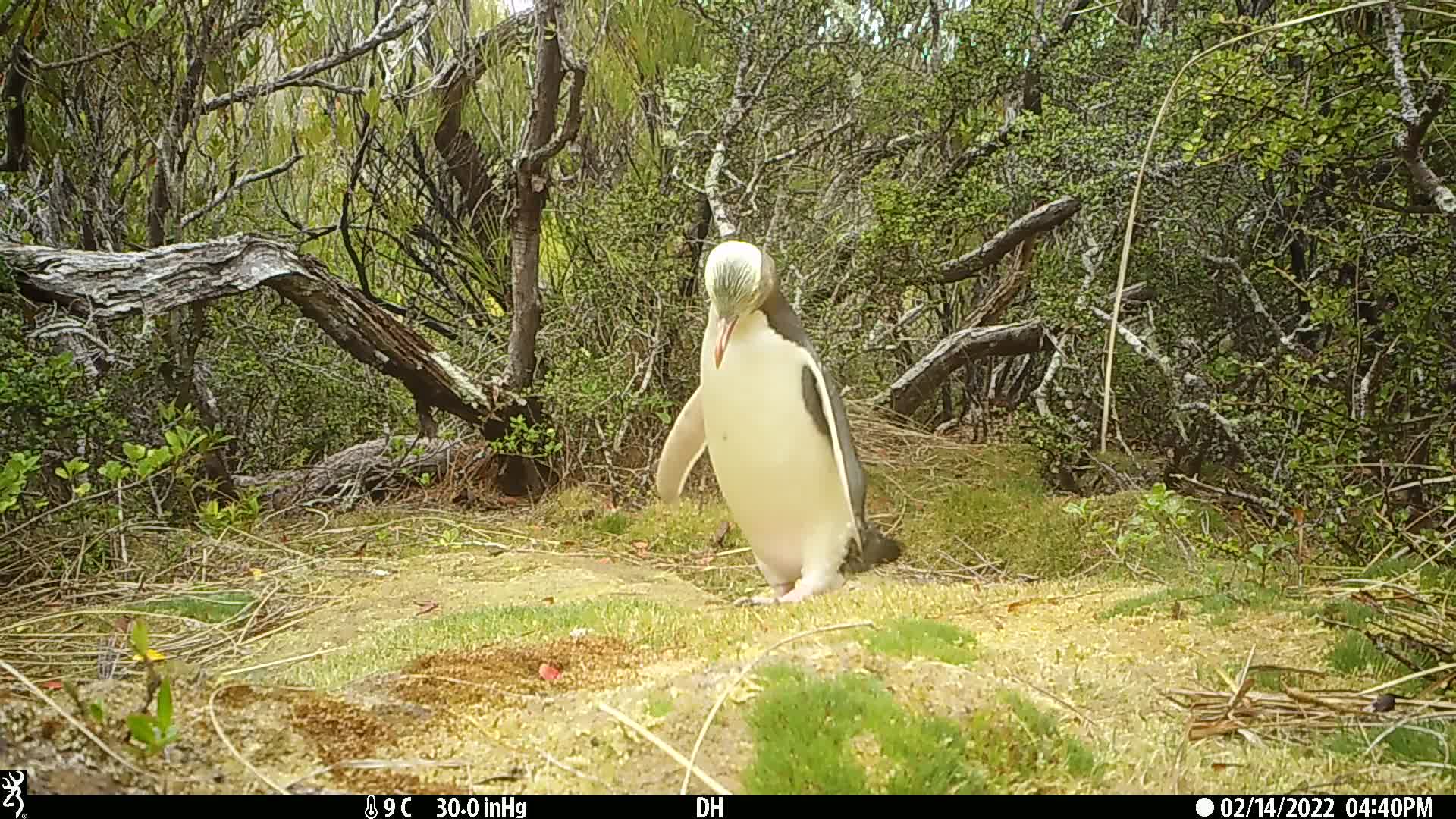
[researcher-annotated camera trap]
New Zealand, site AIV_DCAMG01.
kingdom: Animalia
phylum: Chordata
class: Aves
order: Sphenisciformes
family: Spheniscidae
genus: Megadyptes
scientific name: Megadyptes antipodes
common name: yellow-eyed penguin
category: yellow eyed penguin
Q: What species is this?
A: Yellow eyed penguin (yellow-eyed penguin) (Megadyptes antipodes).